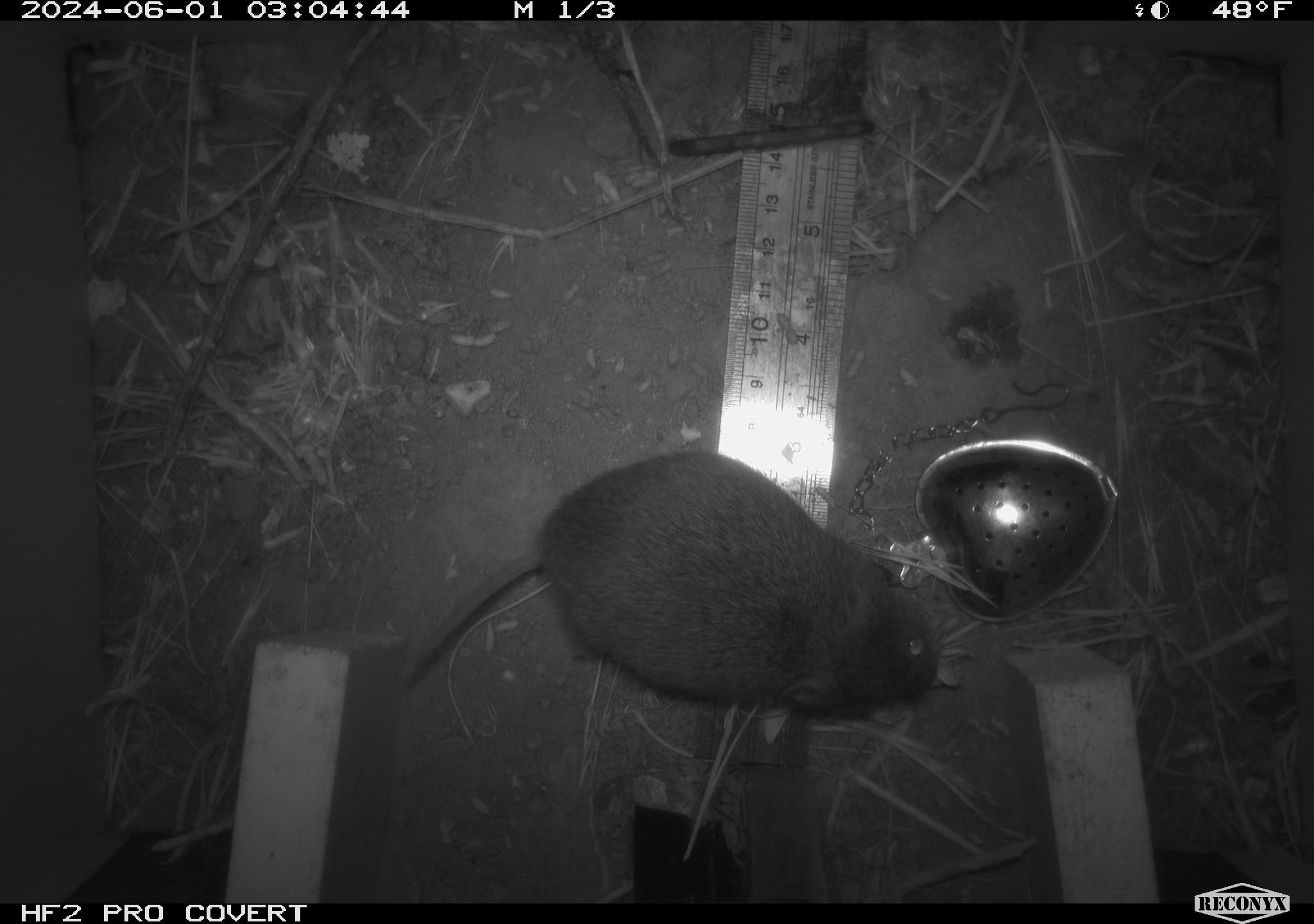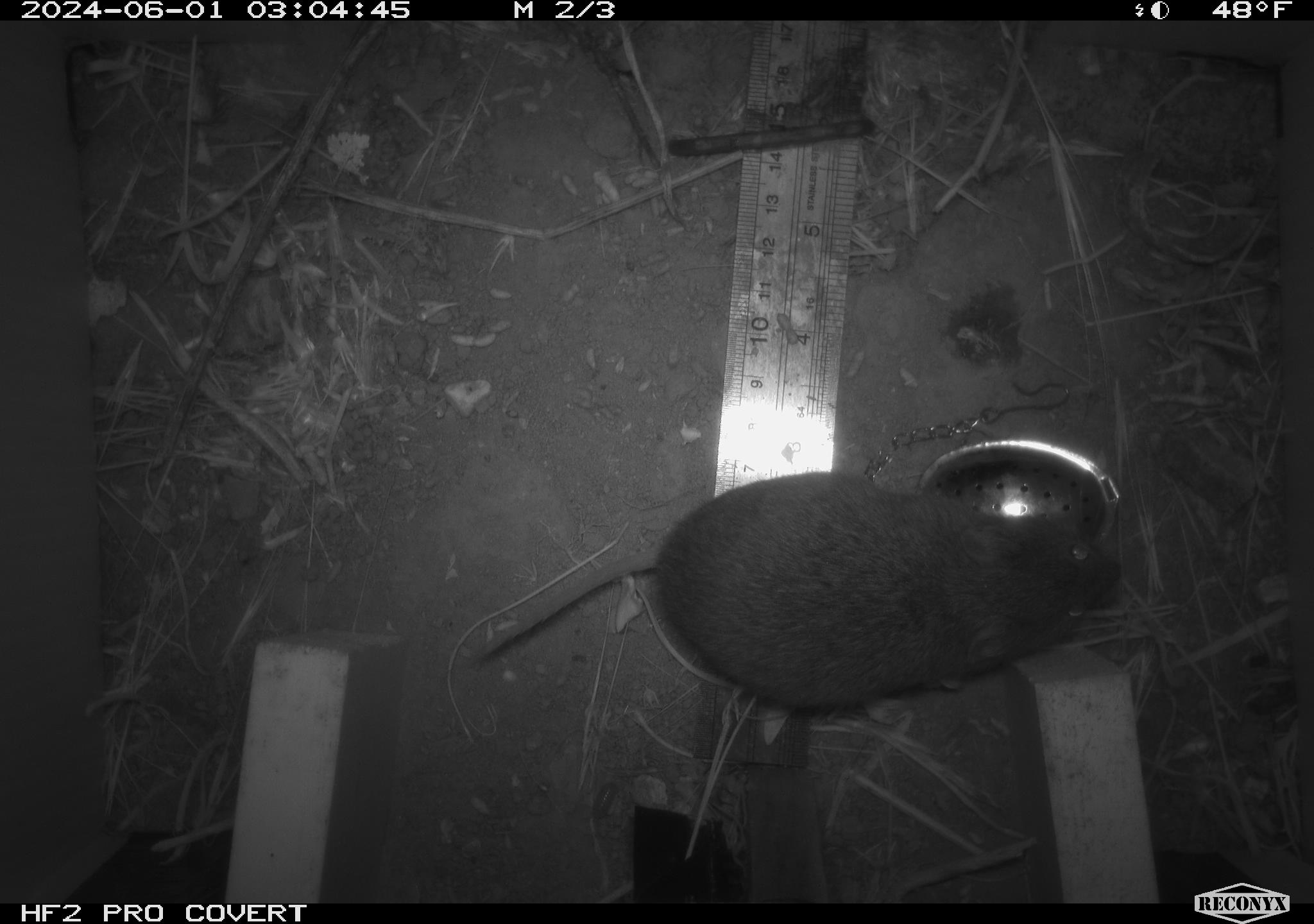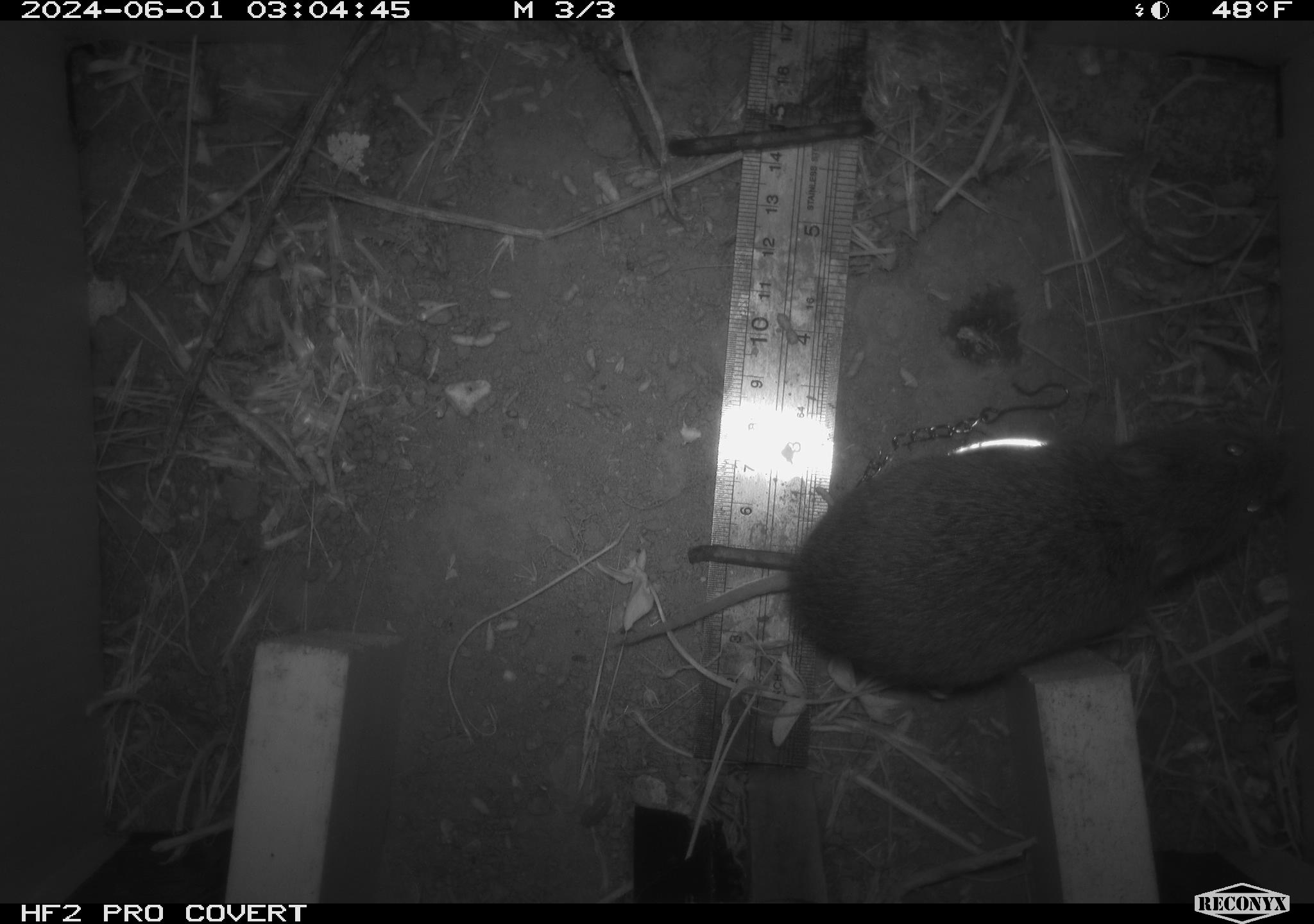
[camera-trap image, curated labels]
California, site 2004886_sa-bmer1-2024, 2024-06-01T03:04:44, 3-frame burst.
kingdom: Animalia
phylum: Chordata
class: Mammalia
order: Rodentia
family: Cricetidae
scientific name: Arvicolinae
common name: voles, lemmings, and muskrats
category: arvicolinae subfamily